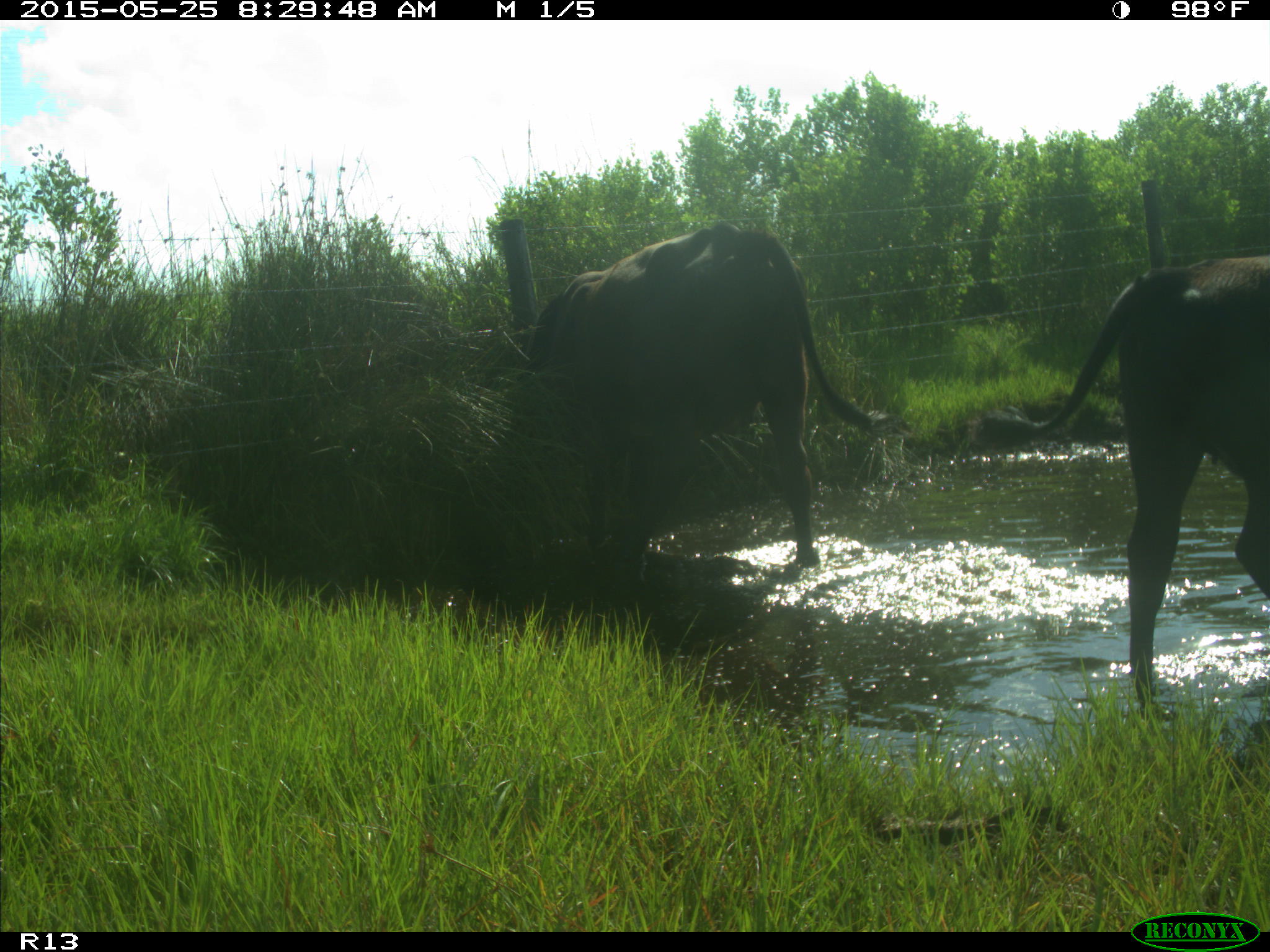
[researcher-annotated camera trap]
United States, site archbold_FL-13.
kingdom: Animalia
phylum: Chordata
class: Mammalia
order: Artiodactyla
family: Bovidae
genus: Bos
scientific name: Bos taurus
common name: domestic cow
Bos taurus (domestic cow).